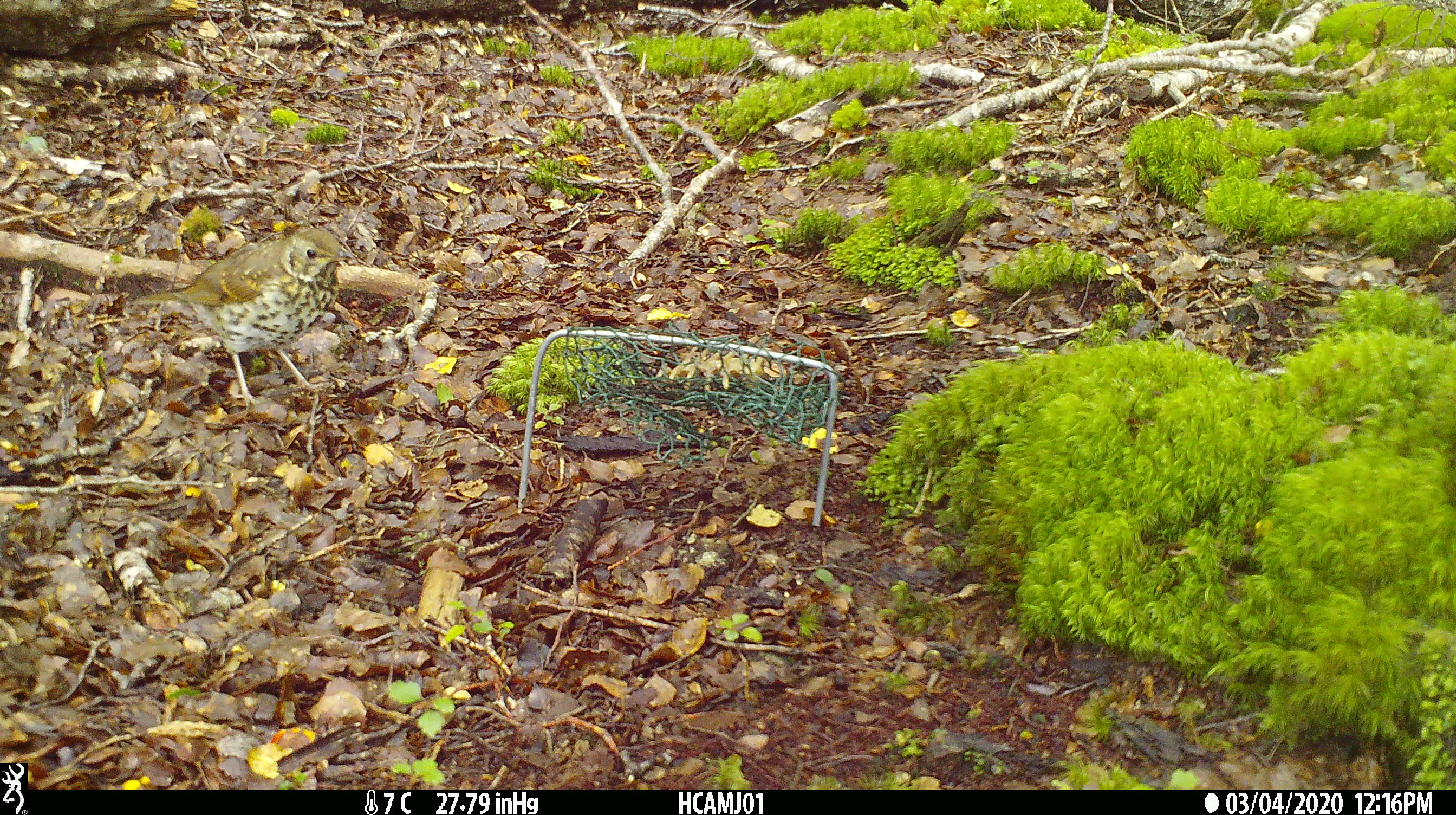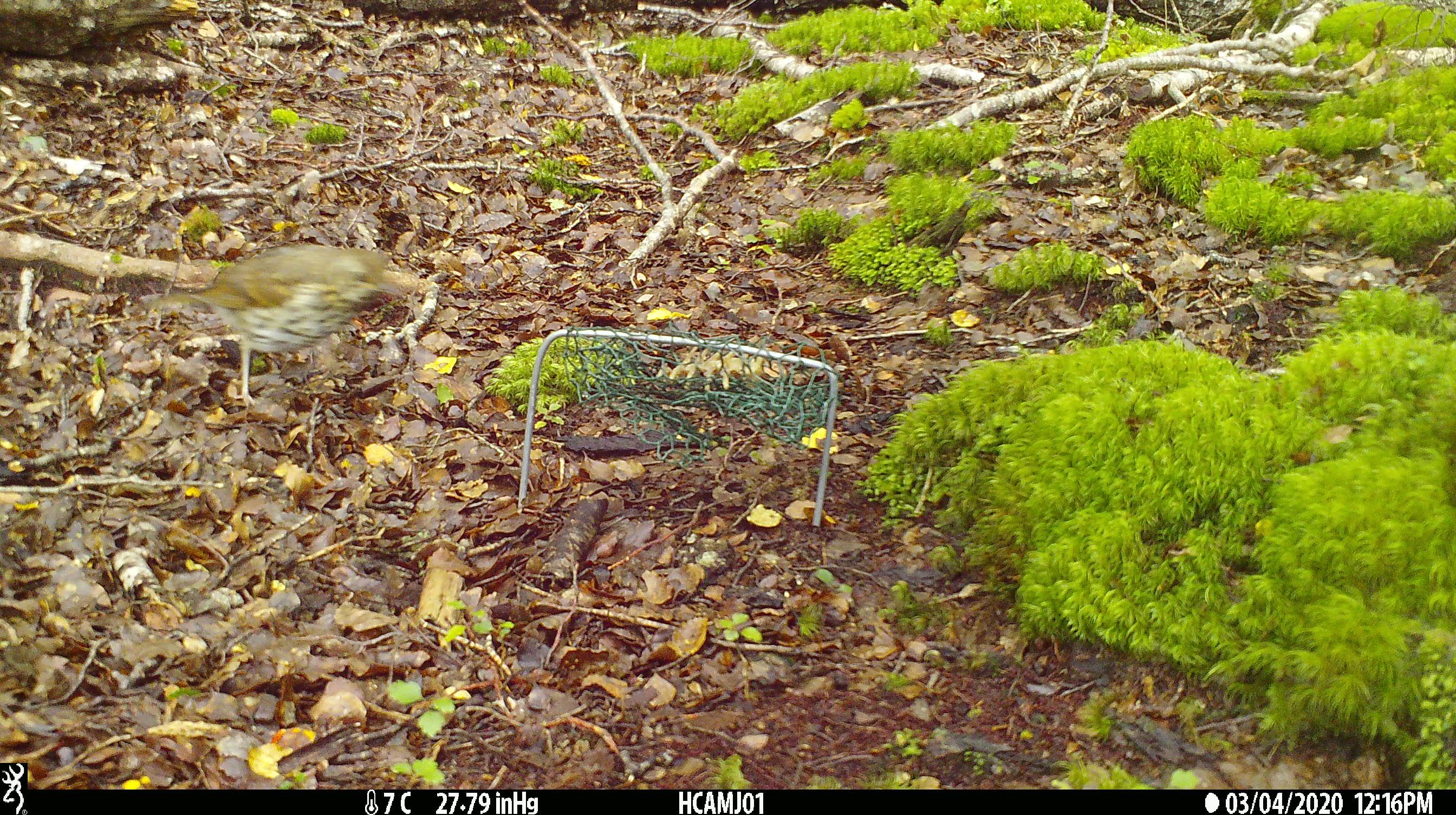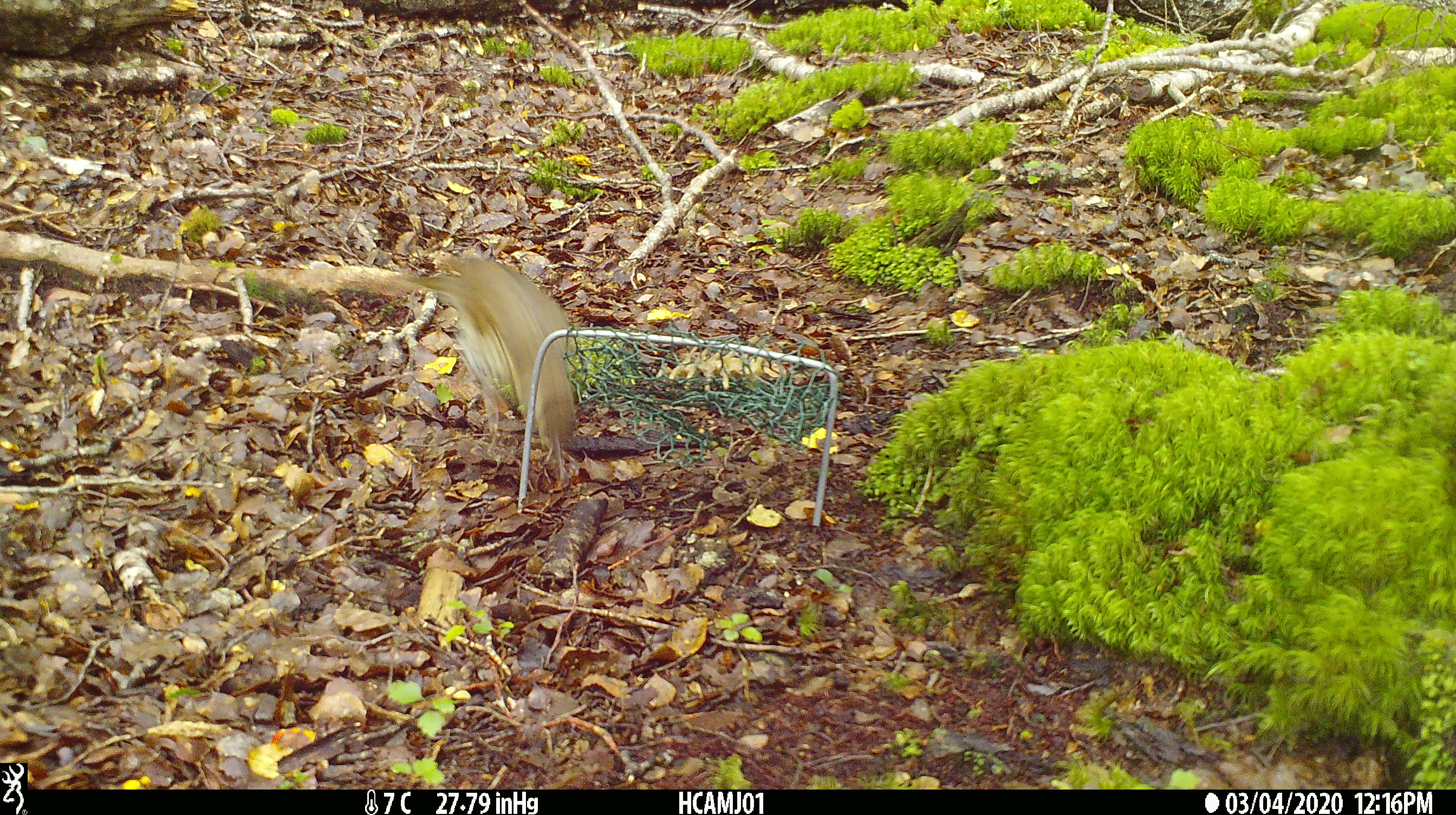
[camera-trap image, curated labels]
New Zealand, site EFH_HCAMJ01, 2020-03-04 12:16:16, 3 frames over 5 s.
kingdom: Animalia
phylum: Chordata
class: Aves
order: Passeriformes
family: Turdidae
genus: Turdus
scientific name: Turdus philomelos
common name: song thrush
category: thrush